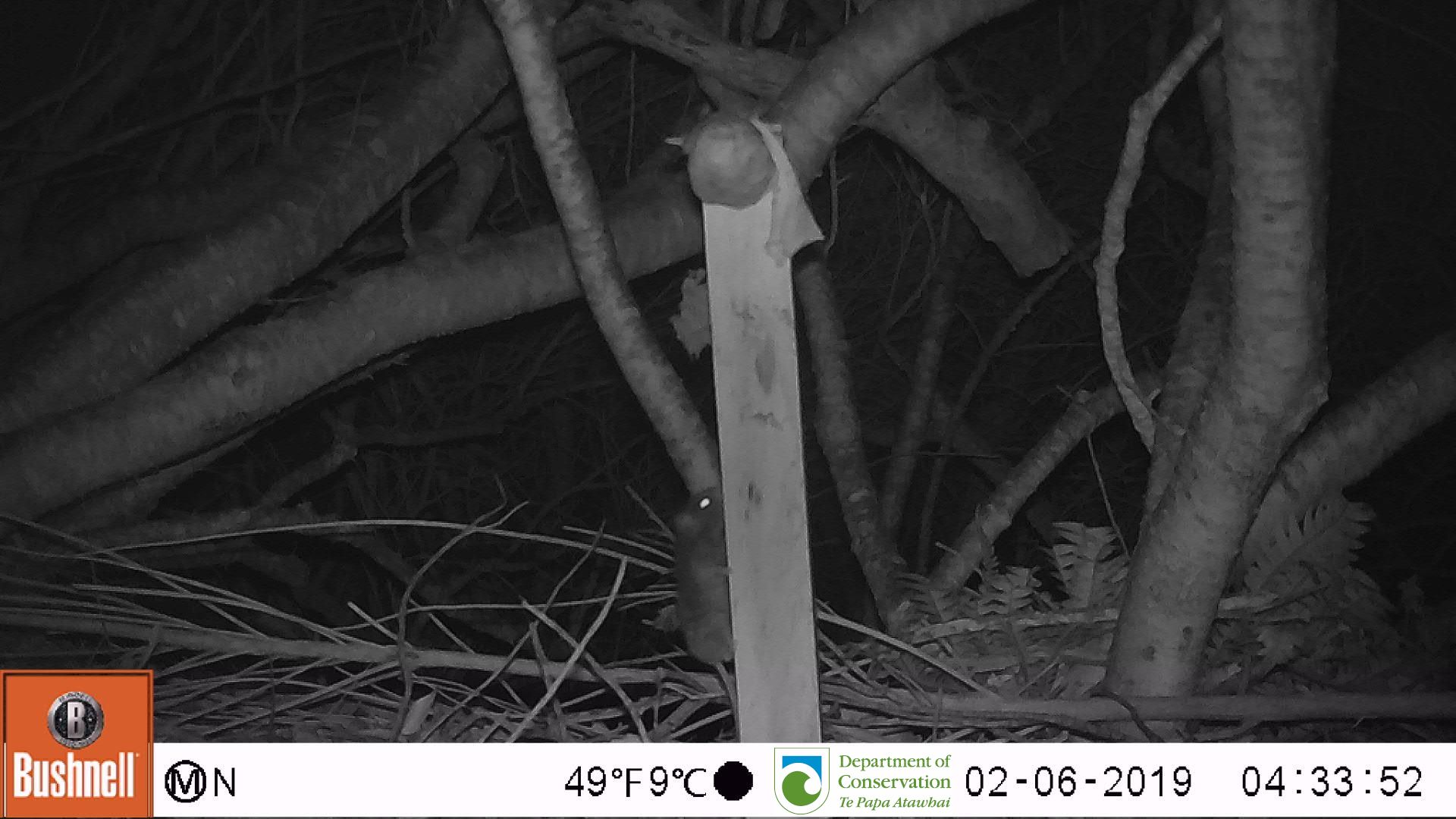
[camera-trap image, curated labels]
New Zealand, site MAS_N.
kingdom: Animalia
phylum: Chordata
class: Mammalia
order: Rodentia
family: Muridae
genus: Mus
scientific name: Mus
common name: mouse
Mouse (Mus).